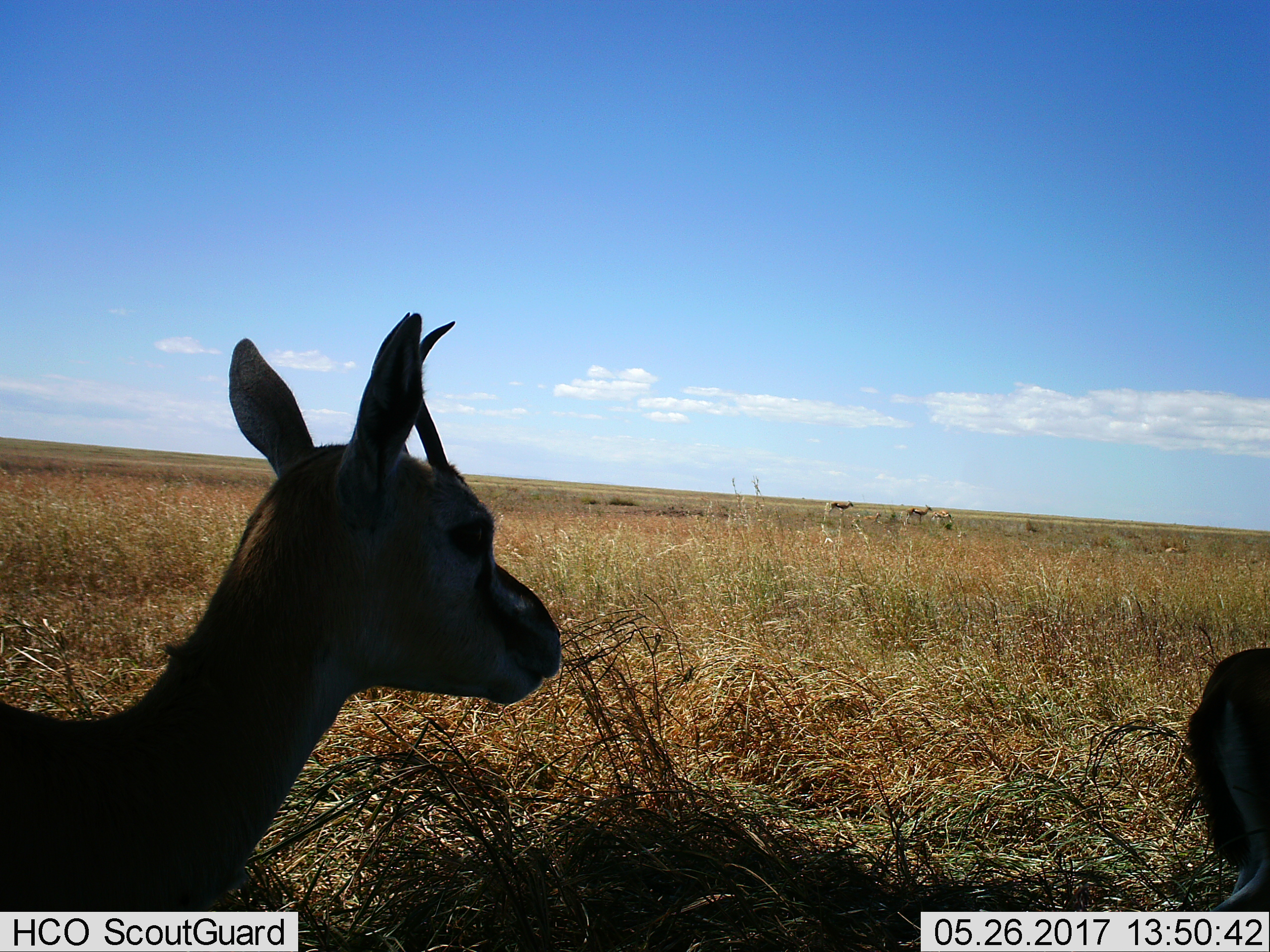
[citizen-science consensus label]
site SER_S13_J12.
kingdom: Animalia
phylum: Chordata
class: Mammalia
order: Artiodactyla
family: Bovidae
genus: Eudorcas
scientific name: Eudorcas thomsonii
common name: thomson's gazelle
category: gazellethomsons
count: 6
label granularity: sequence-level